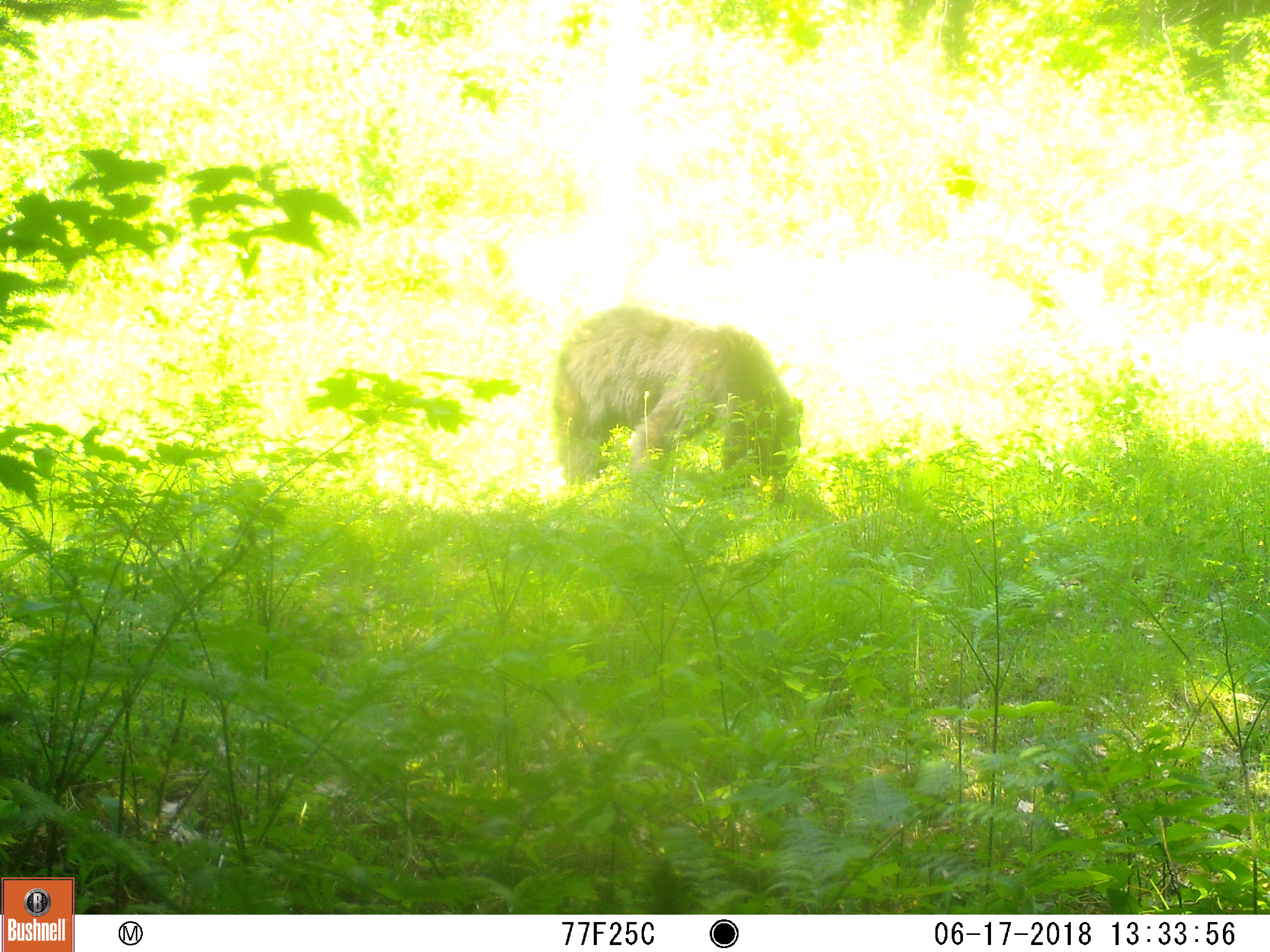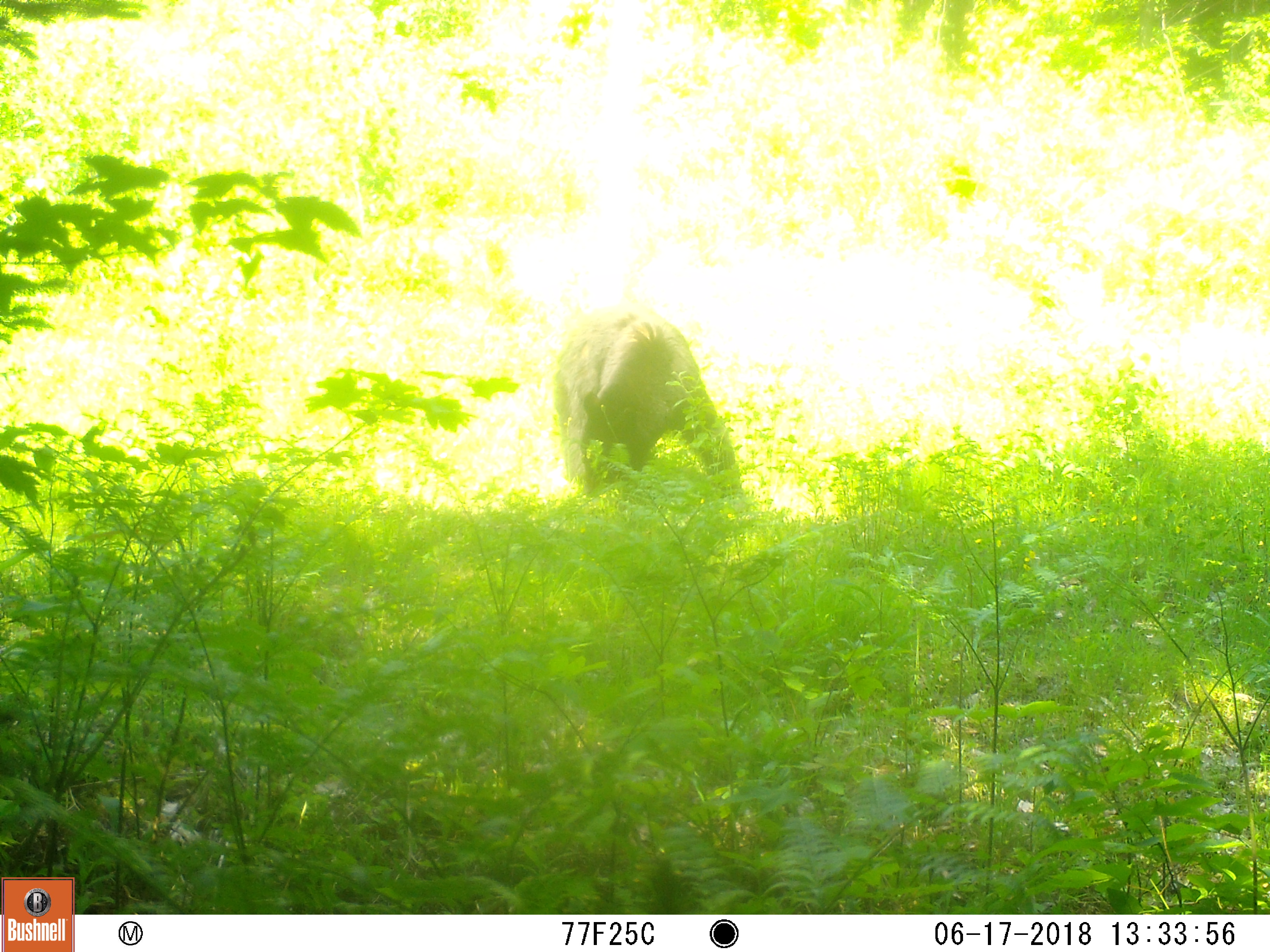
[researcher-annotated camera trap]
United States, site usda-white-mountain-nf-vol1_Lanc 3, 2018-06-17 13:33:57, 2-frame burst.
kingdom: Animalia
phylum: Chordata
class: Mammalia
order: Carnivora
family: Ursidae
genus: Ursus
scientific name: Ursus americanus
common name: black bear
Black bear (Ursus americanus).